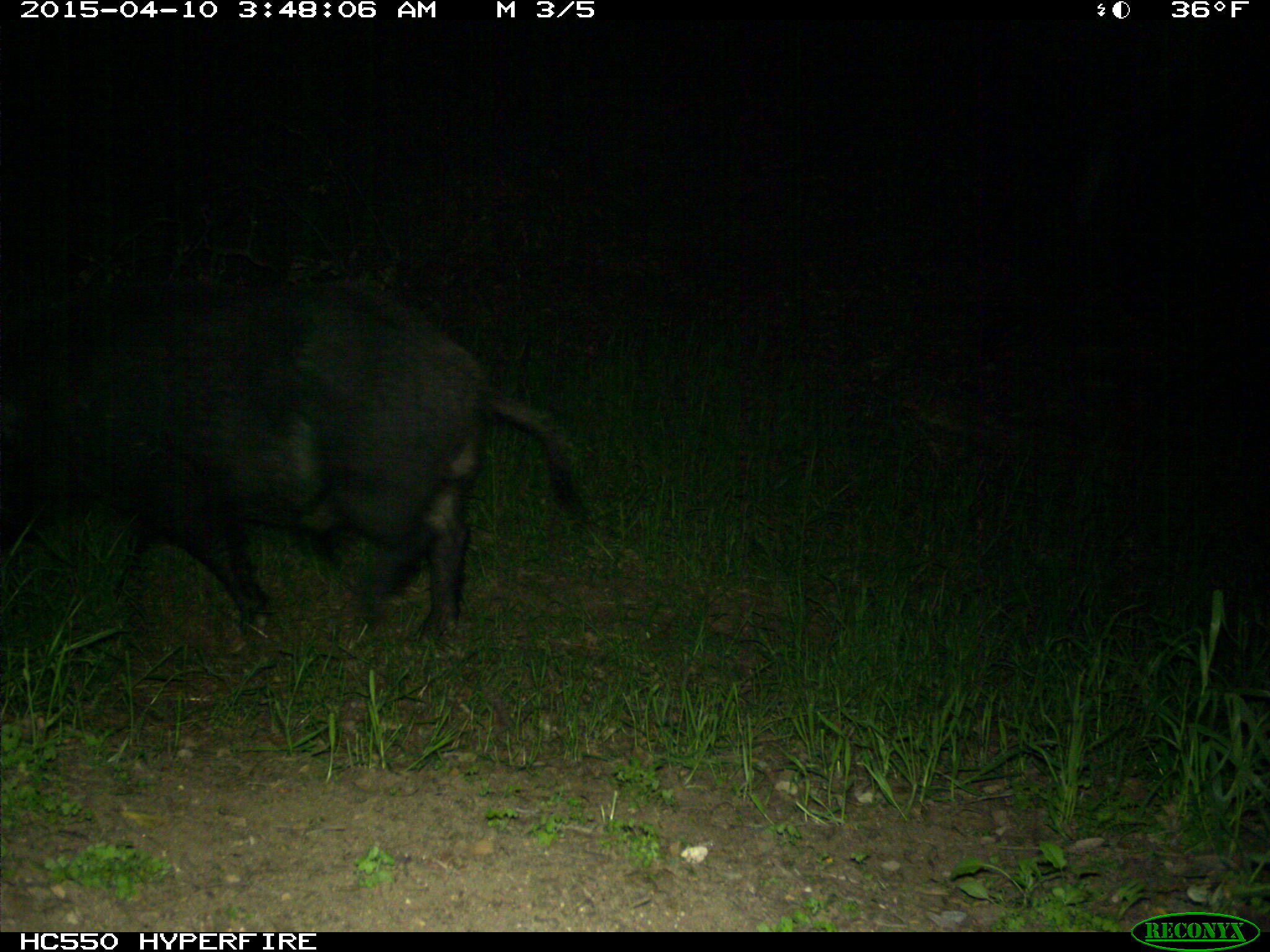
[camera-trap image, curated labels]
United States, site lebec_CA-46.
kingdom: Animalia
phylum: Chordata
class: Mammalia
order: Artiodactyla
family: Suidae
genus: Sus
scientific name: Sus scrofa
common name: wild boar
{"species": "Sus scrofa (wild boar)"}